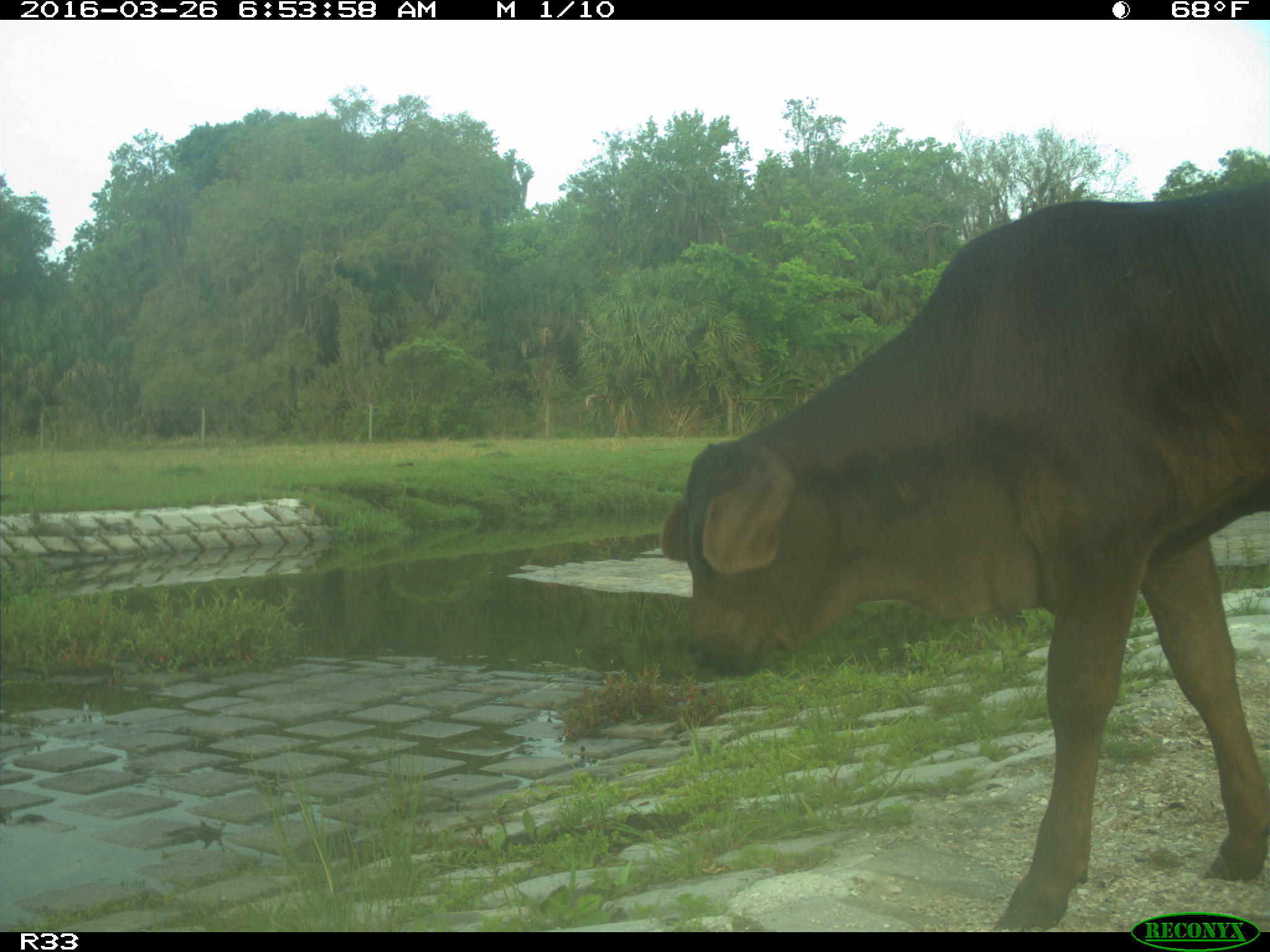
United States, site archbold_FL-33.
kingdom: Animalia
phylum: Chordata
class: Mammalia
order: Artiodactyla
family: Bovidae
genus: Bos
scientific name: Bos taurus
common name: domestic cow